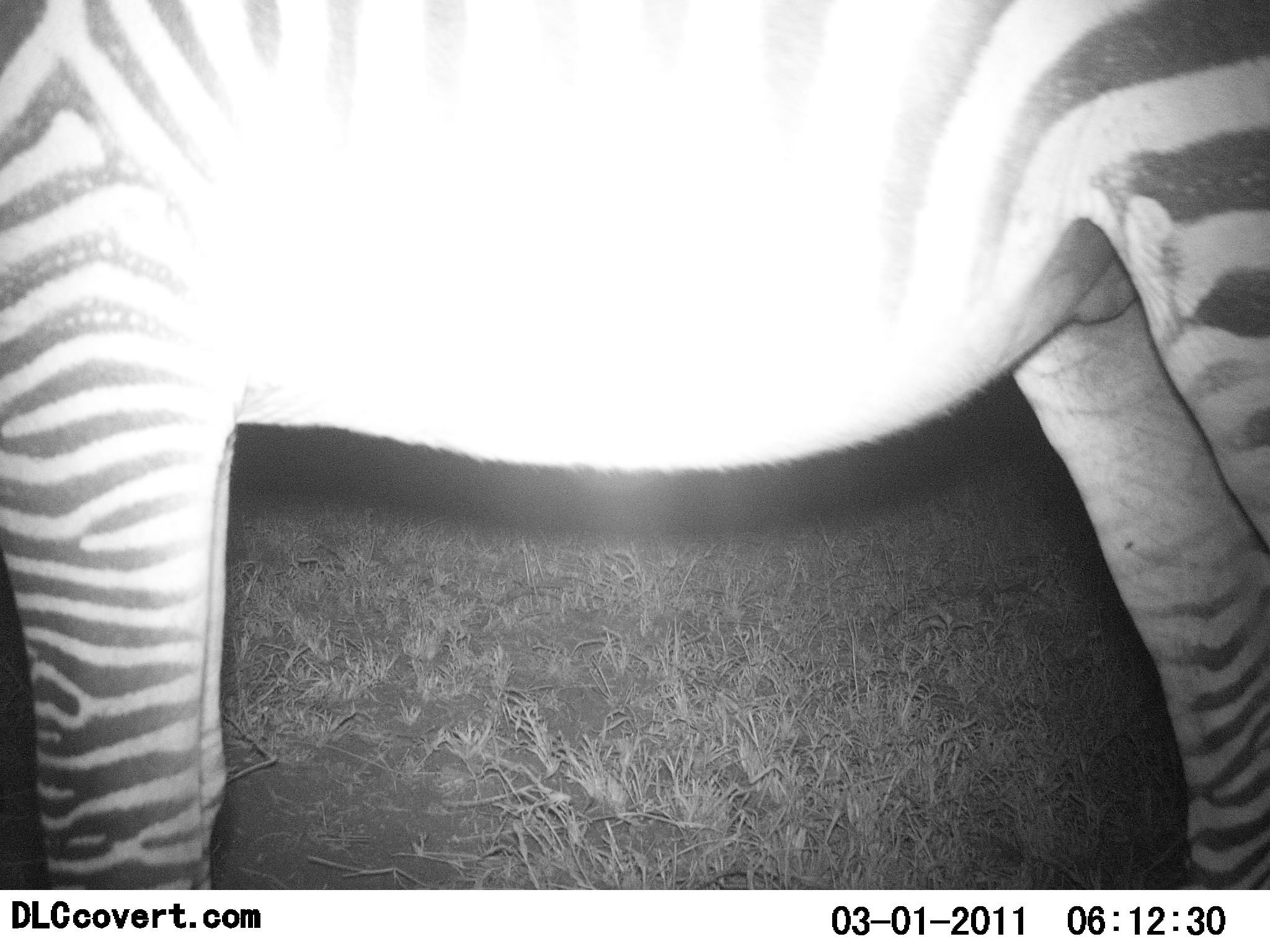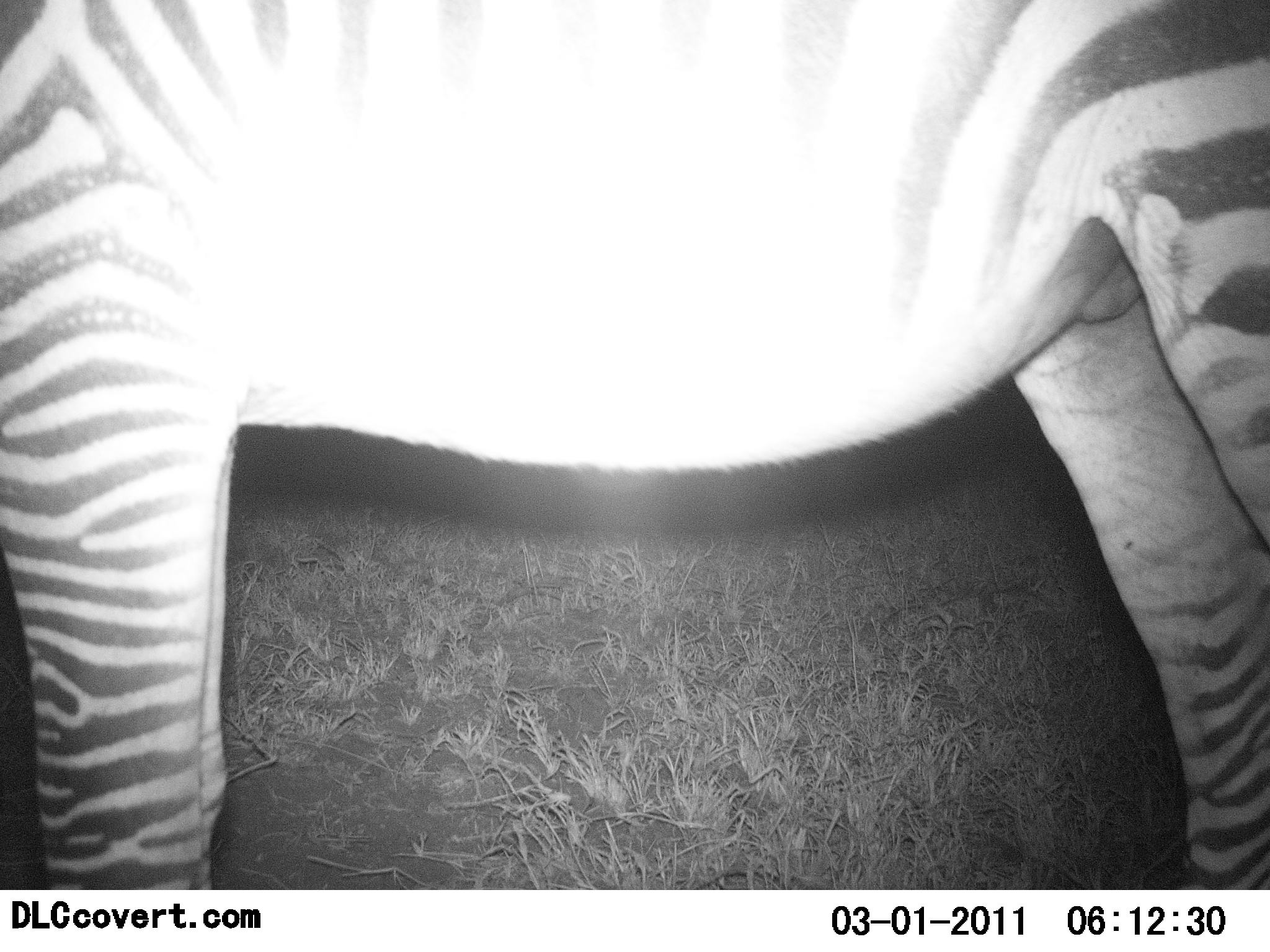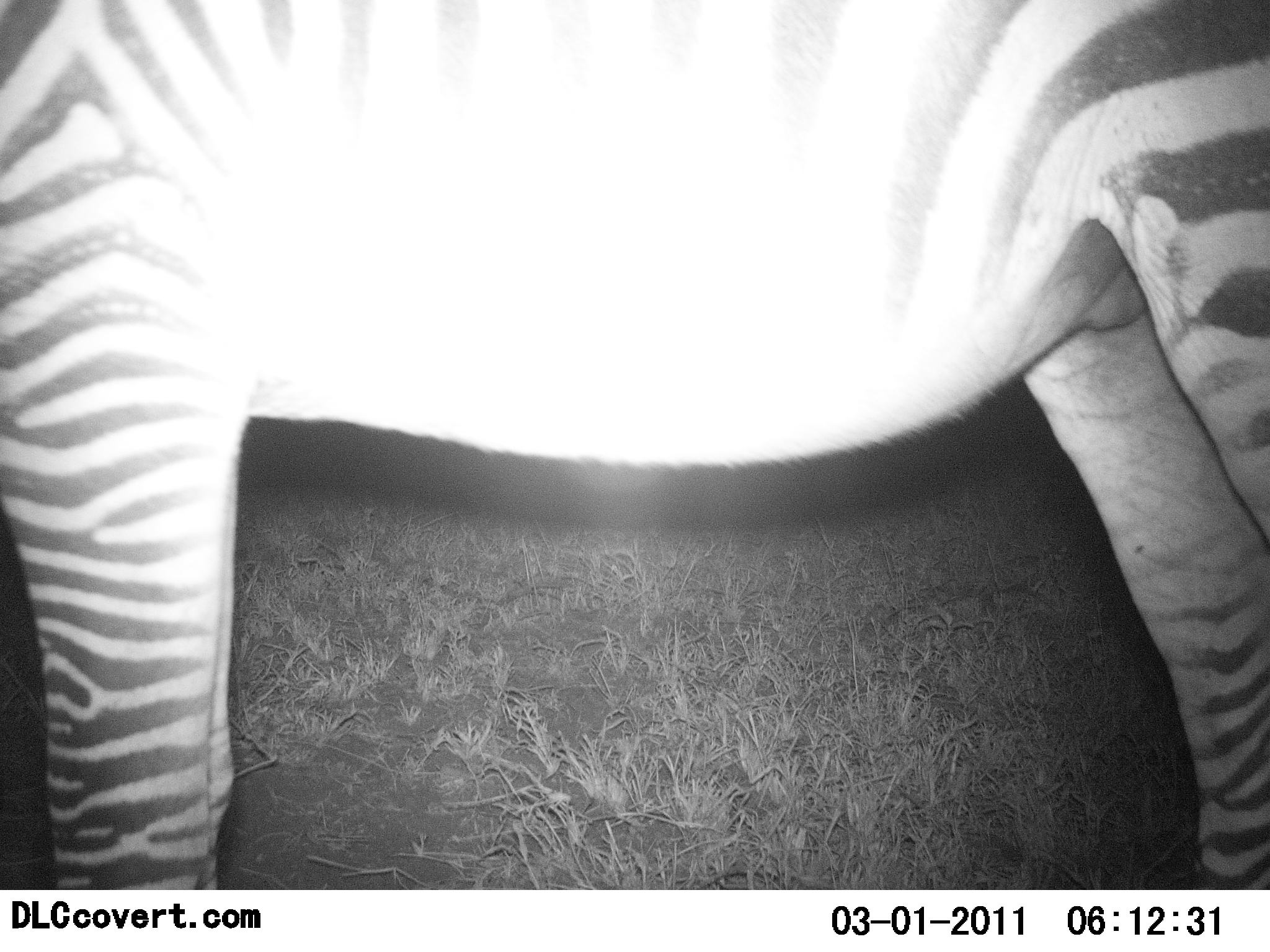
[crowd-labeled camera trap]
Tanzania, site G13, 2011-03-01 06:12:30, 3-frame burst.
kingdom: Animalia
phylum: Chordata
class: Mammalia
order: Perissodactyla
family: Equidae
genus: Equus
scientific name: Equus quagga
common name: plains zebra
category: zebra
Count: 1.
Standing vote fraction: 100%.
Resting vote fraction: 0%.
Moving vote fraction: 0%.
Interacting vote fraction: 0%.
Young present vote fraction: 0%.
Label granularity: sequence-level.